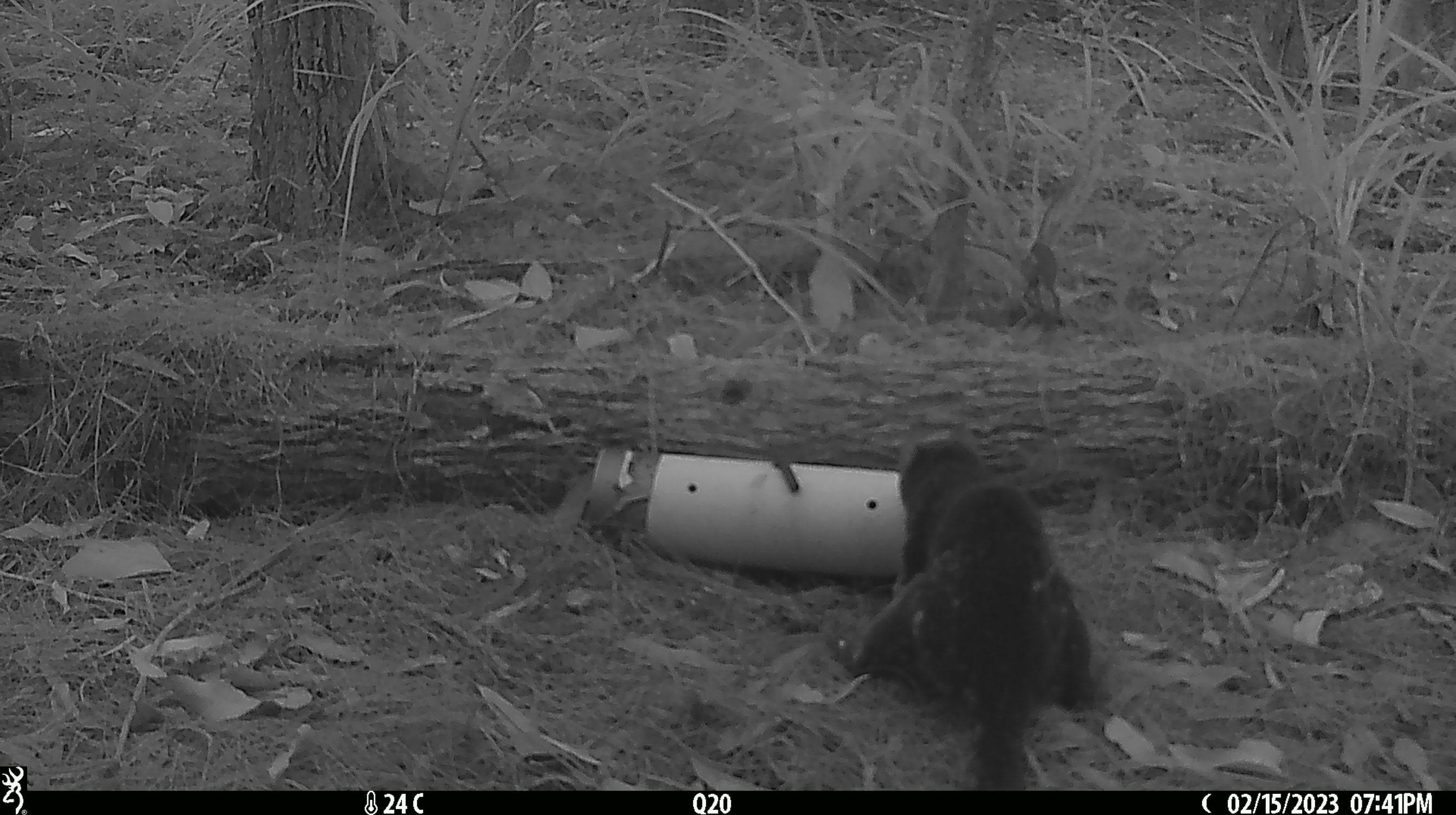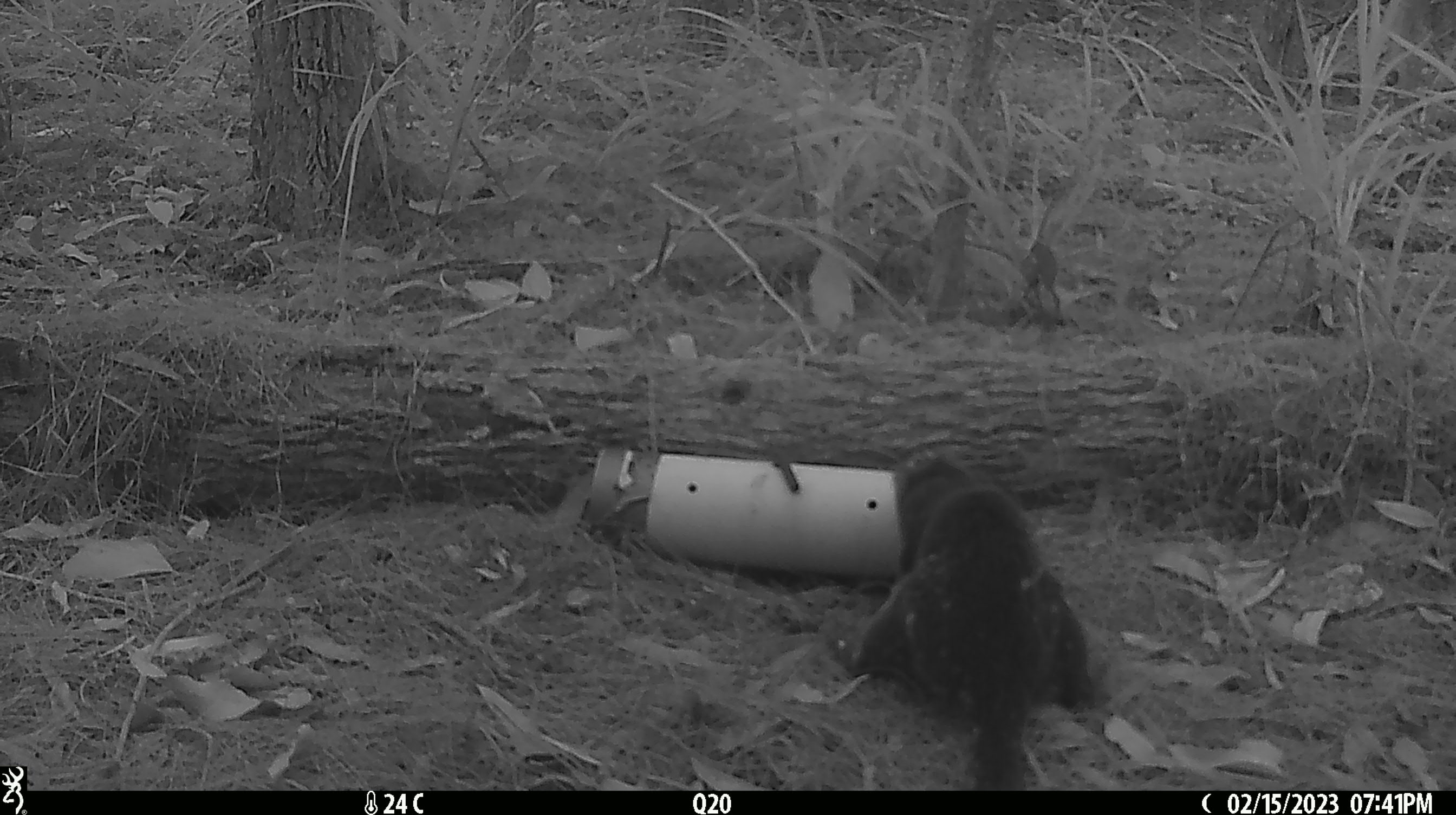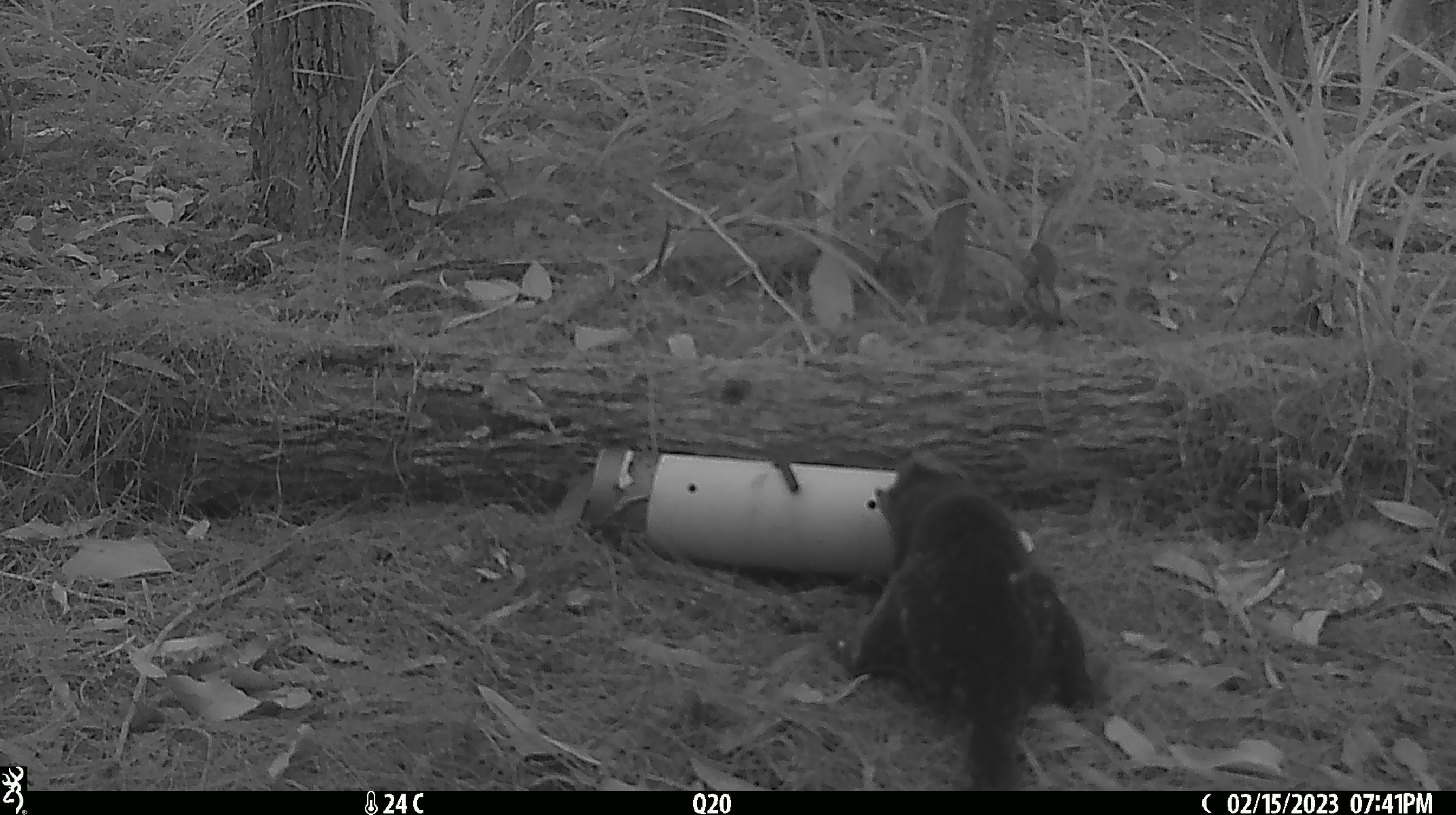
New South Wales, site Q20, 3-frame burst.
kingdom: Animalia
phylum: Chordata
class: Mammalia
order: Dasyuromorphia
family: Dasyuridae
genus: Dasyurus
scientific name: Dasyurus maculatus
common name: spotted-tailed quoll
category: quoll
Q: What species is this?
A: Quoll (spotted-tailed quoll) (Dasyurus maculatus).